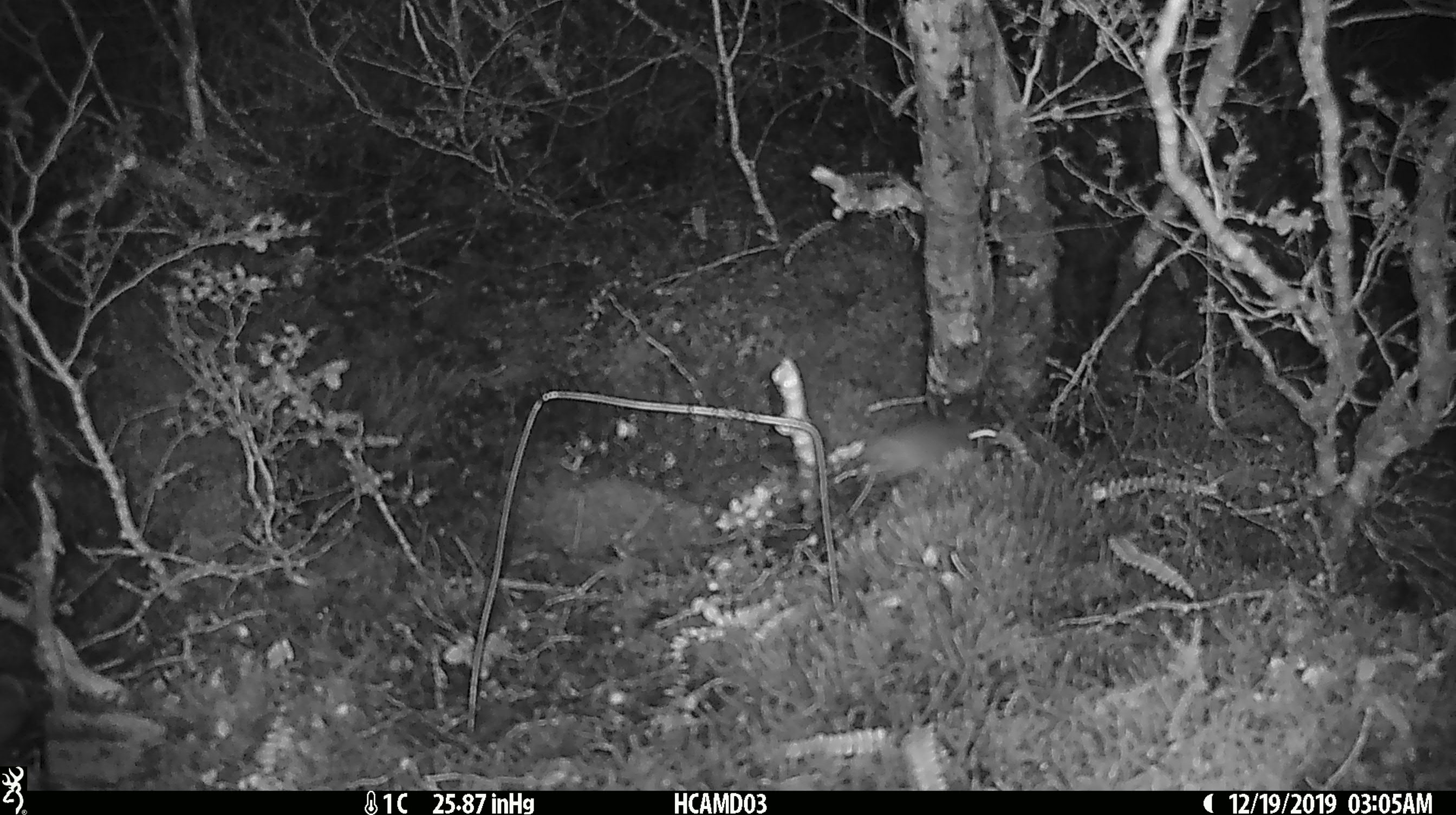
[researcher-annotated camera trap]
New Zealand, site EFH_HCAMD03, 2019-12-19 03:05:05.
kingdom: Animalia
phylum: Chordata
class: Mammalia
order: Rodentia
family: Muridae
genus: Mus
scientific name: Mus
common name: mouse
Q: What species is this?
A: Mouse (Mus).